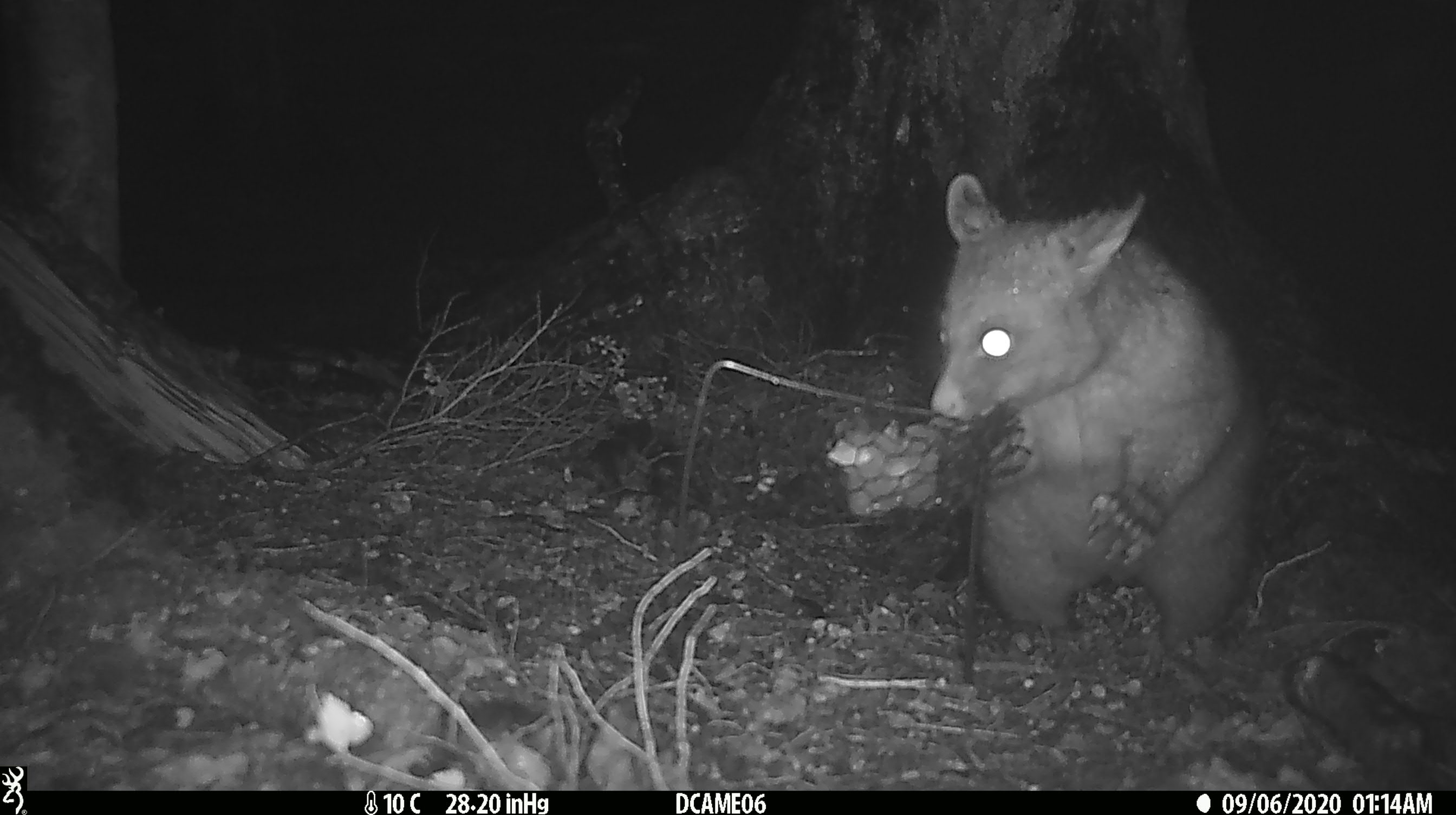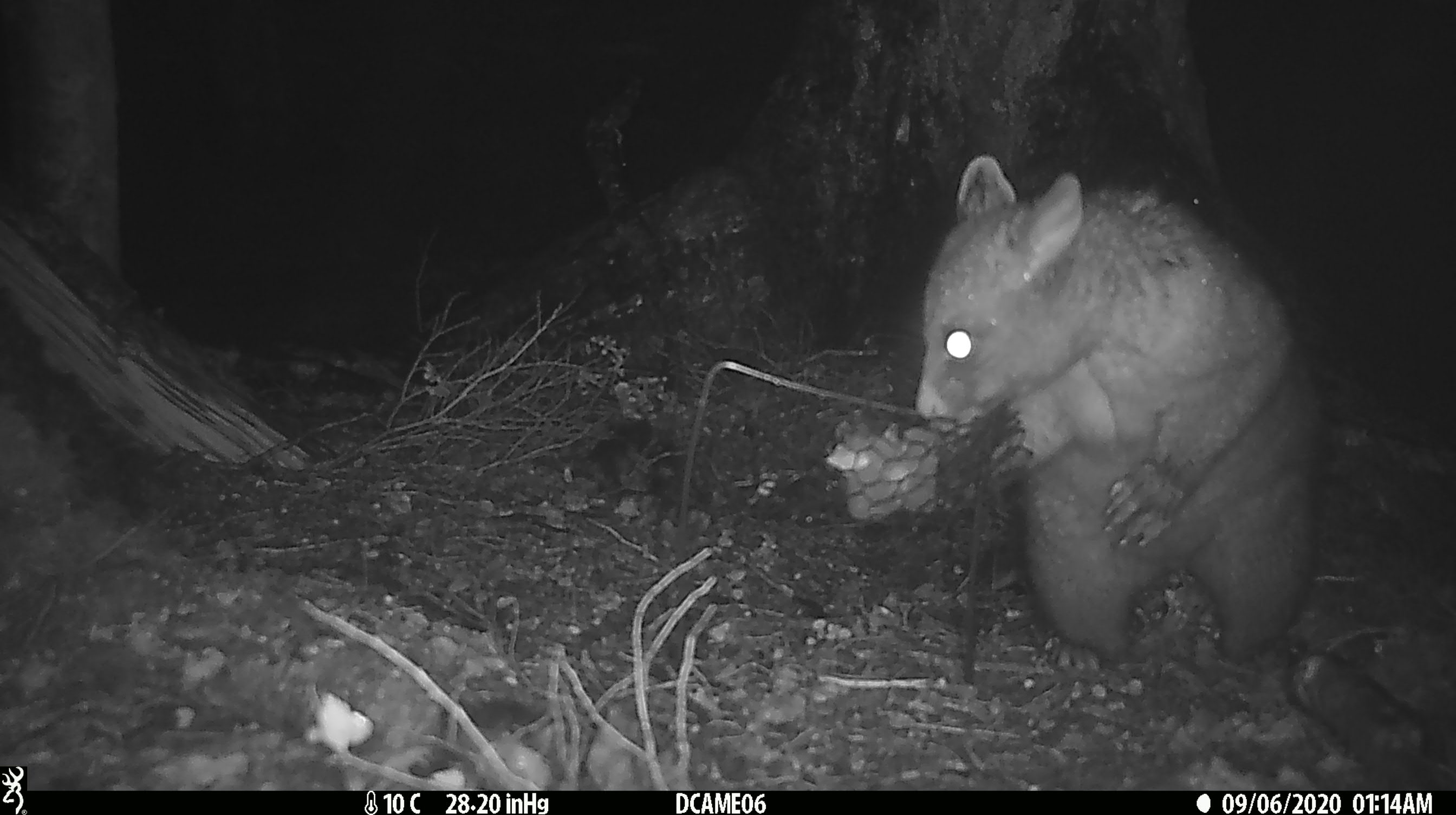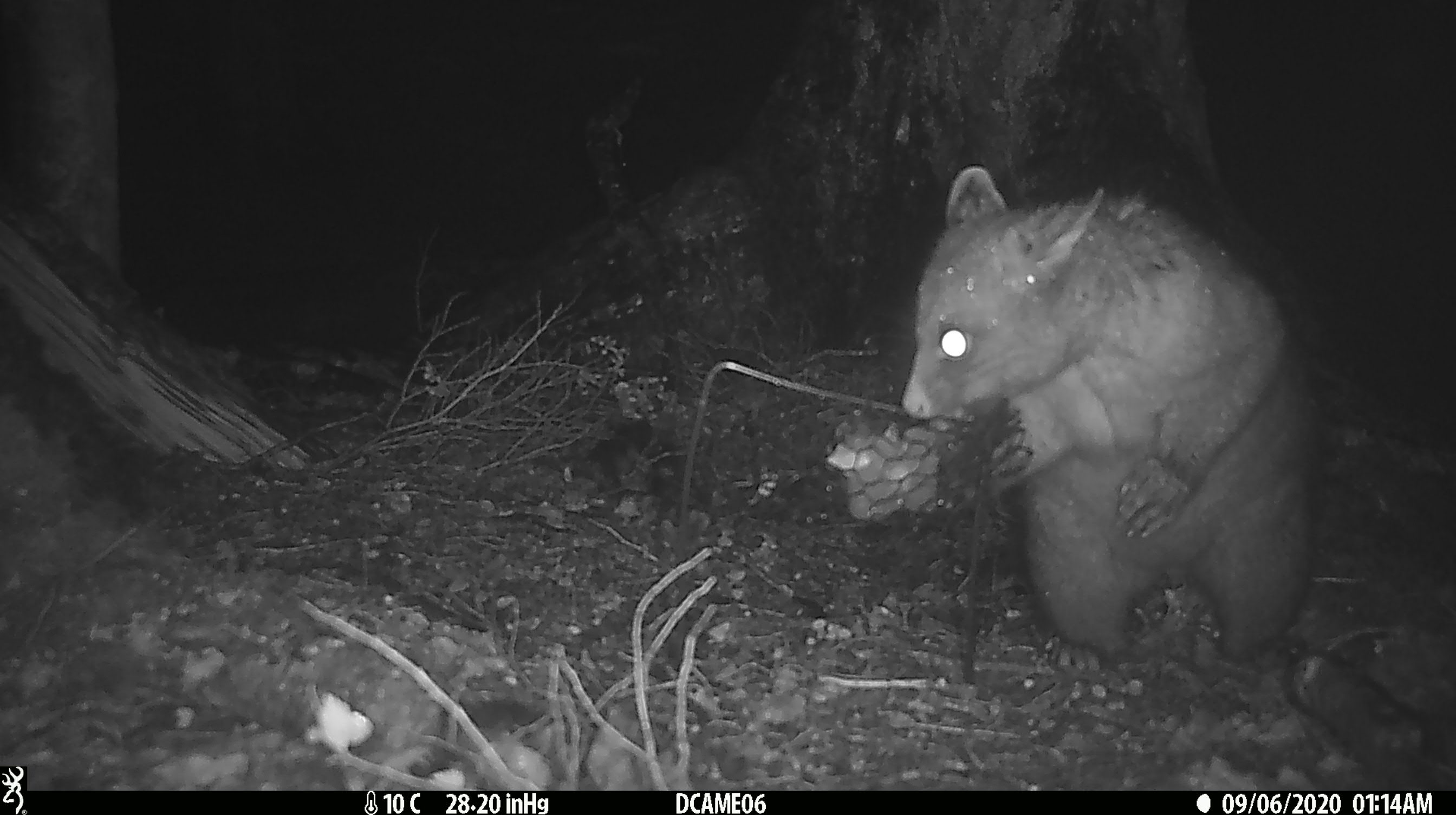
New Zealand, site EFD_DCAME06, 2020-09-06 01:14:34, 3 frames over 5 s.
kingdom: Animalia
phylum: Chordata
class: Mammalia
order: Diprotodontia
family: Phalangeridae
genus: Trichosurus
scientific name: Trichosurus vulpecula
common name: common brushtail possum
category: possum